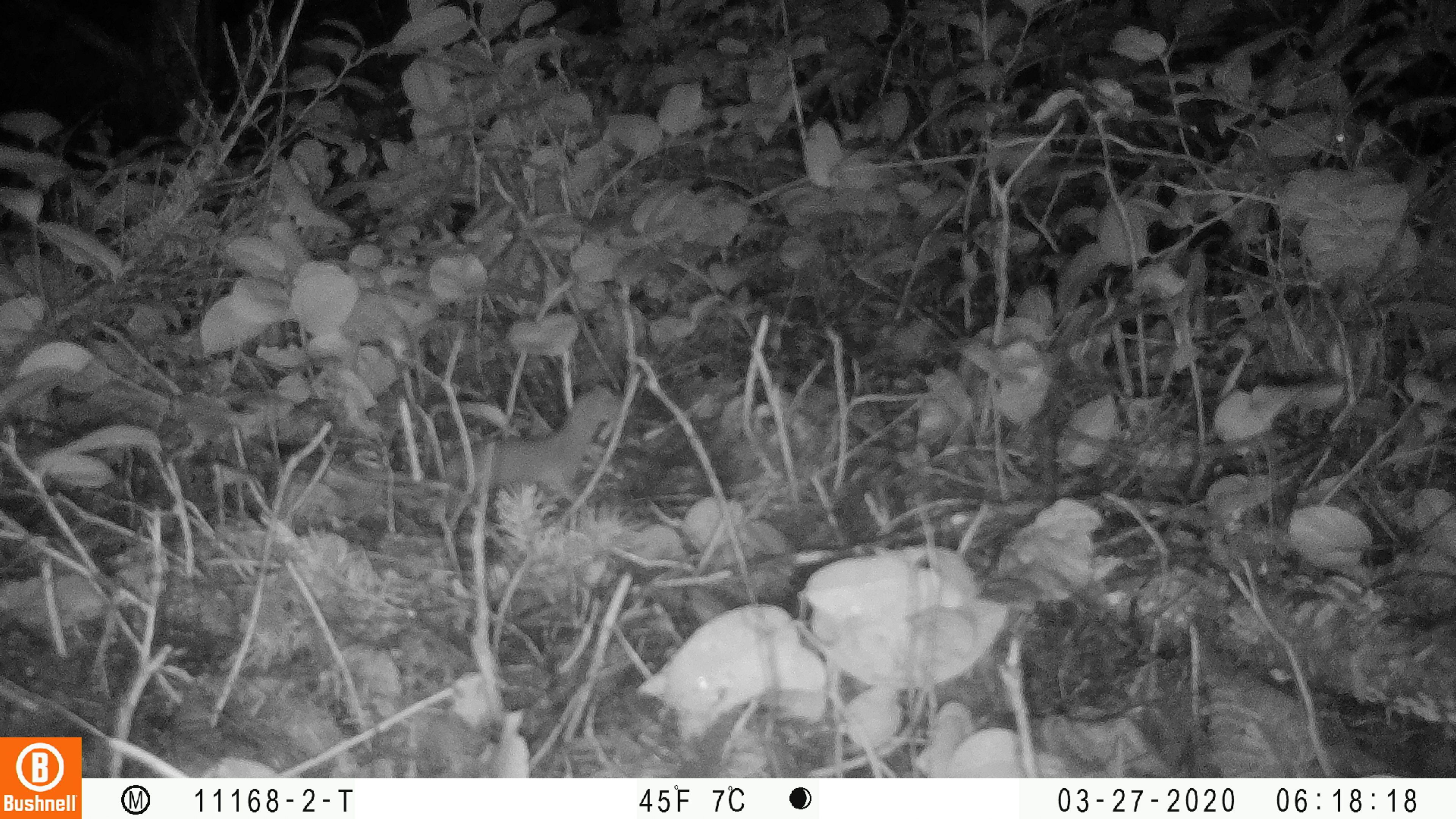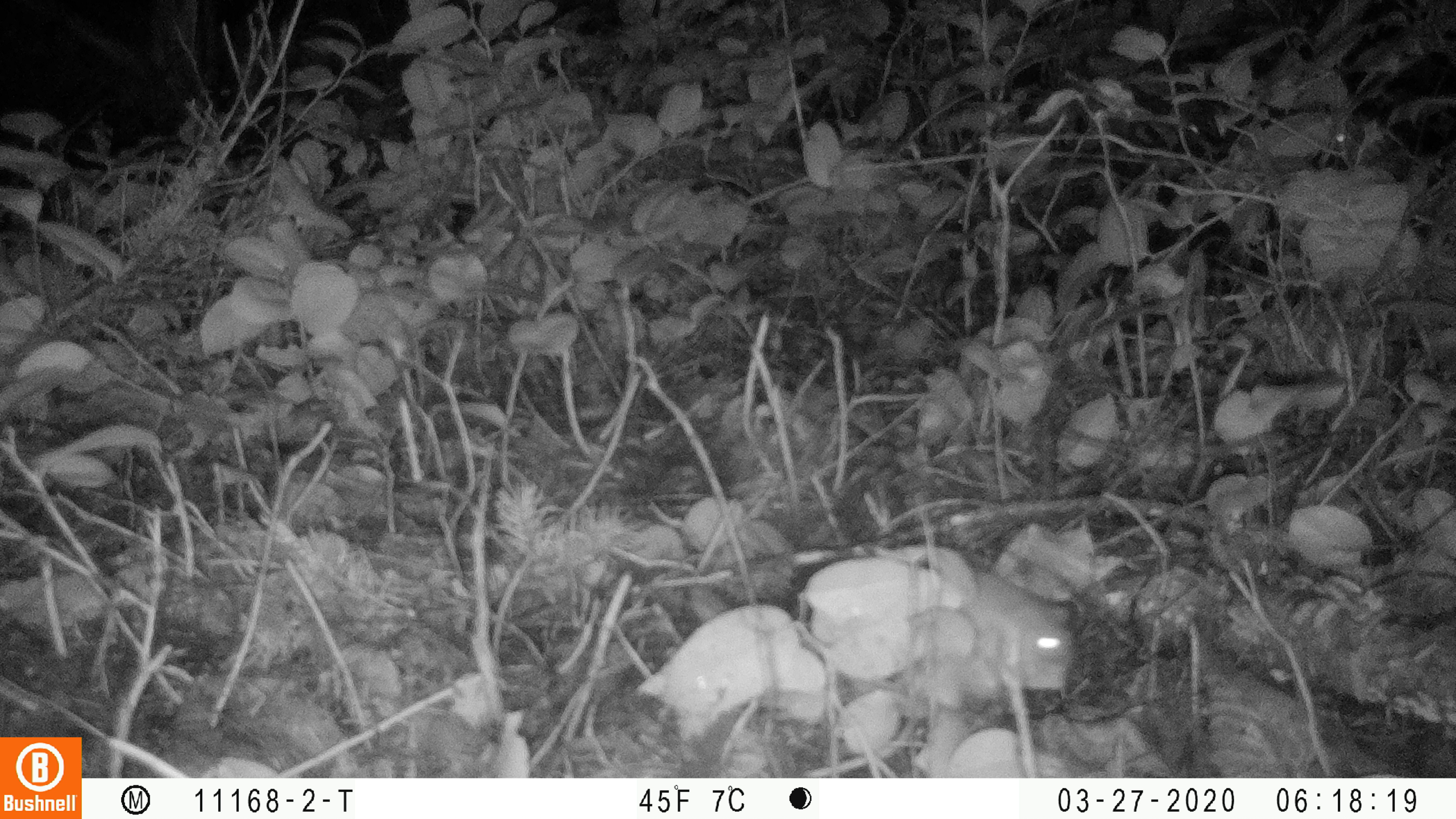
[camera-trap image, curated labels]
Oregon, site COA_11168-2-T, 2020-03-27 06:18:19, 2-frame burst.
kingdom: Animalia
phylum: Chordata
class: Mammalia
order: Carnivora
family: Mustelidae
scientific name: Mustelidae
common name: weasel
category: weasel family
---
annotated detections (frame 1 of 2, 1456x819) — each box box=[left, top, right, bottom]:
weasel family: box=[435, 387, 622, 512]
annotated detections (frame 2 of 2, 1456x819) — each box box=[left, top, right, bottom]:
weasel family: box=[960, 566, 1082, 688]